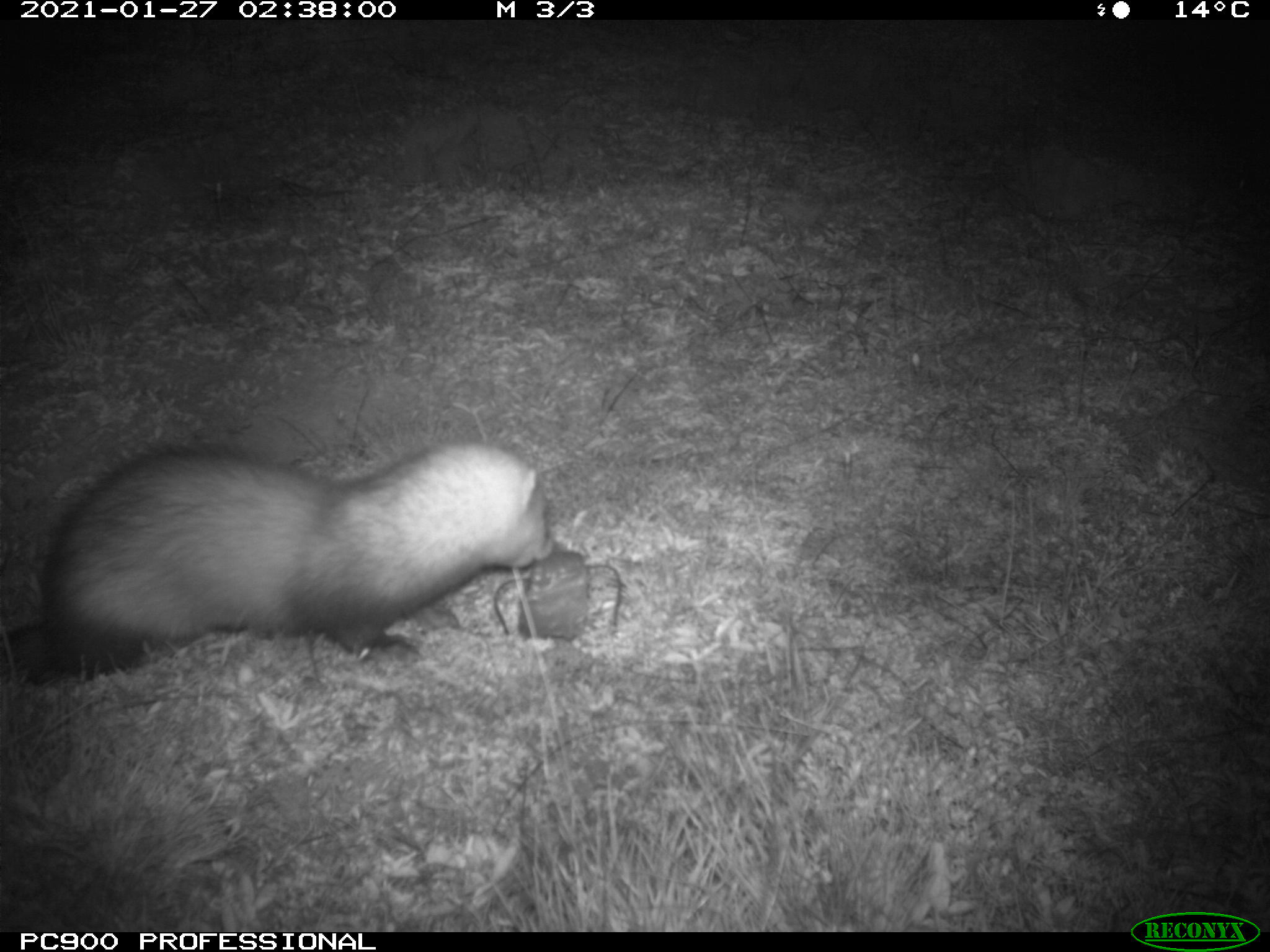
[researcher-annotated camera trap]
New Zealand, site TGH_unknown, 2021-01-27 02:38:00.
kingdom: Animalia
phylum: Chordata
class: Mammalia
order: Carnivora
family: Mustelidae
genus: Mustela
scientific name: Mustela furo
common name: ferret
Ferret (Mustela furo).